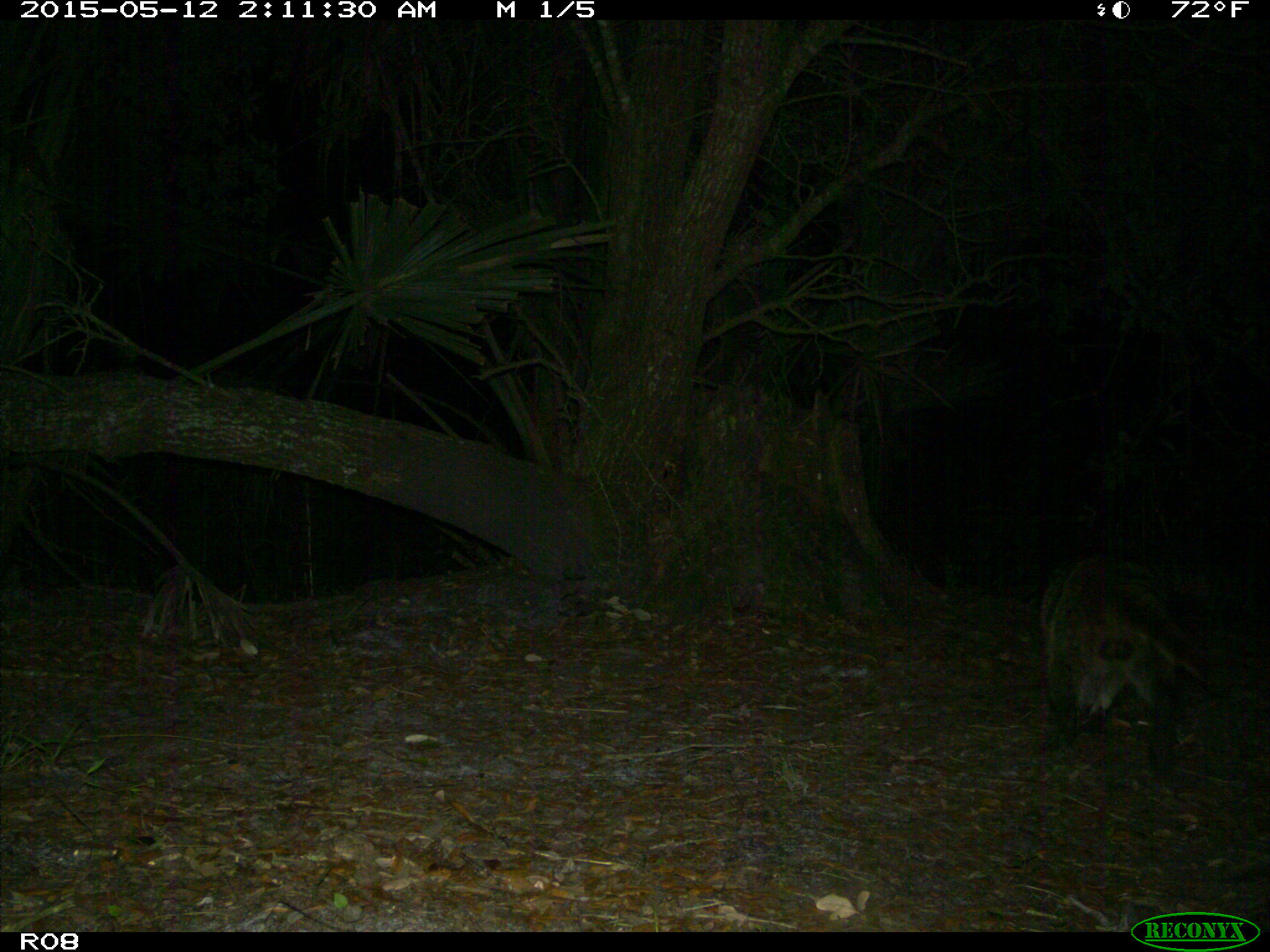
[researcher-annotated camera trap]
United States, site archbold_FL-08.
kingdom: Animalia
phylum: Chordata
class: Mammalia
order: Carnivora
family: Procyonidae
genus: Procyon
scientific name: Procyon lotor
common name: common raccoon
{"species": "Procyon lotor (common raccoon)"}